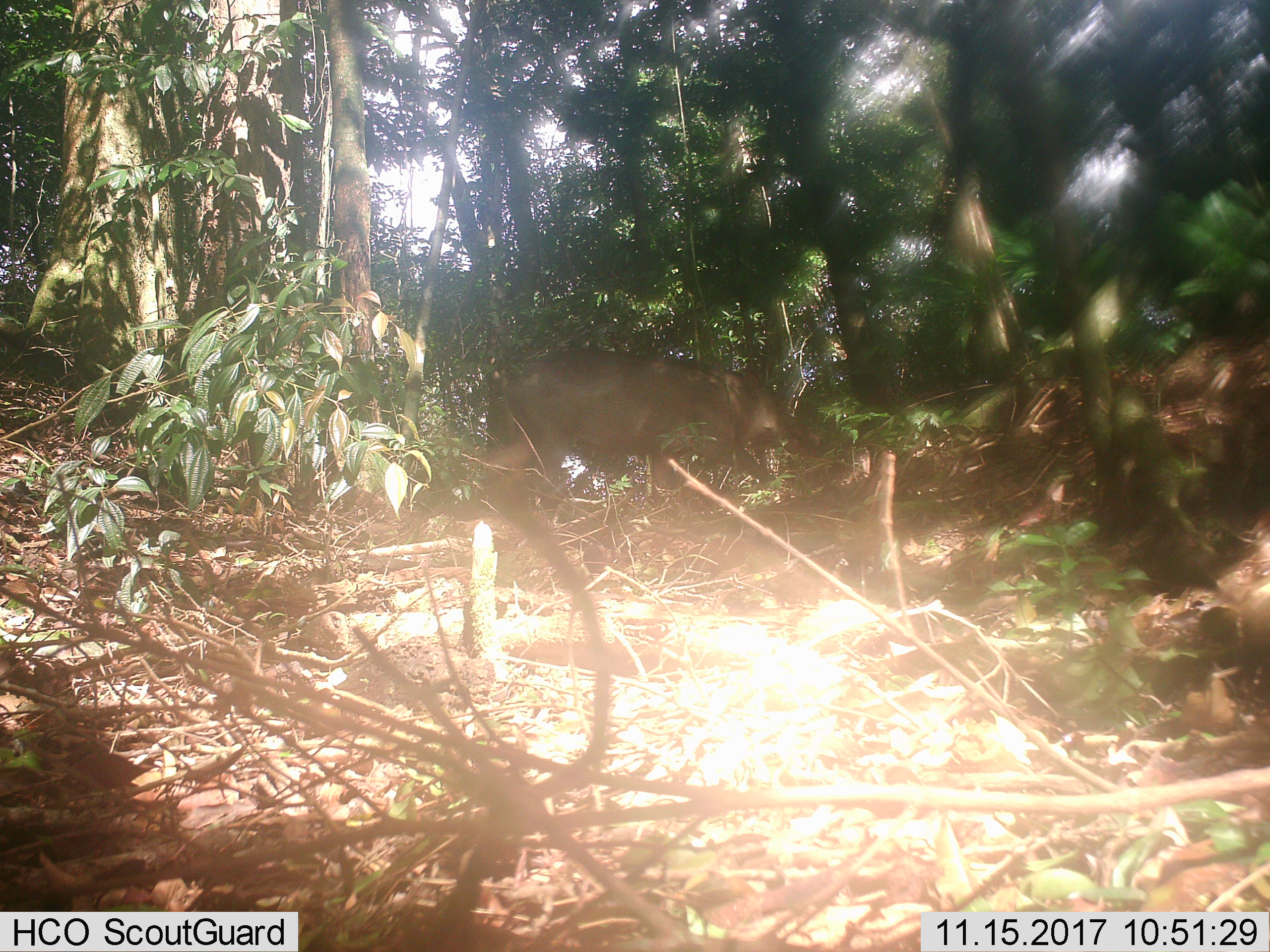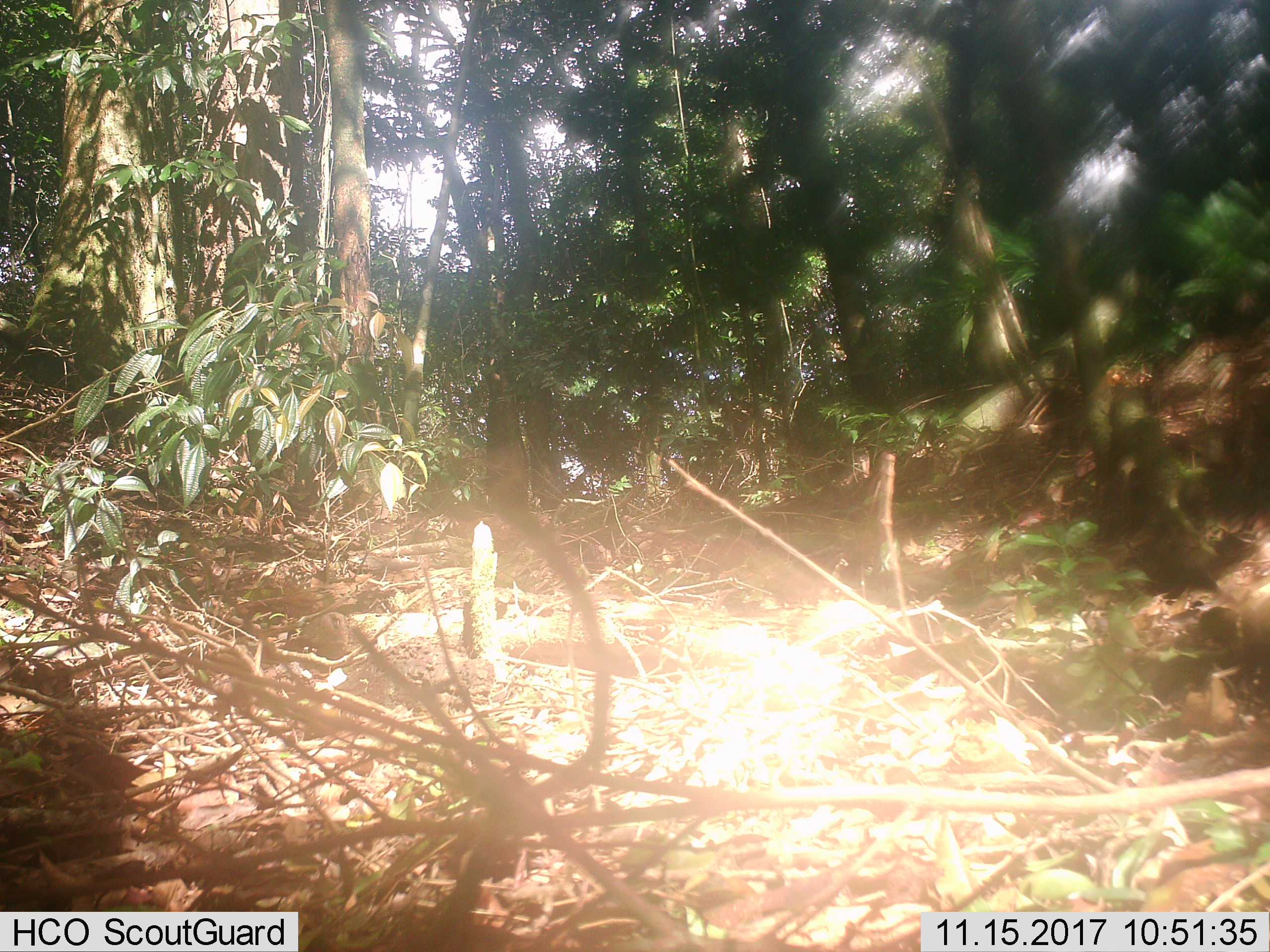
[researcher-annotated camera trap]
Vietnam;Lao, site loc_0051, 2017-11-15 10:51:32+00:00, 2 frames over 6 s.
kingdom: Animalia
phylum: Chordata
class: Mammalia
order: Artiodactyla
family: Suidae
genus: Sus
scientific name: Sus scrofa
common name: eurasian wild pig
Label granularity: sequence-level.